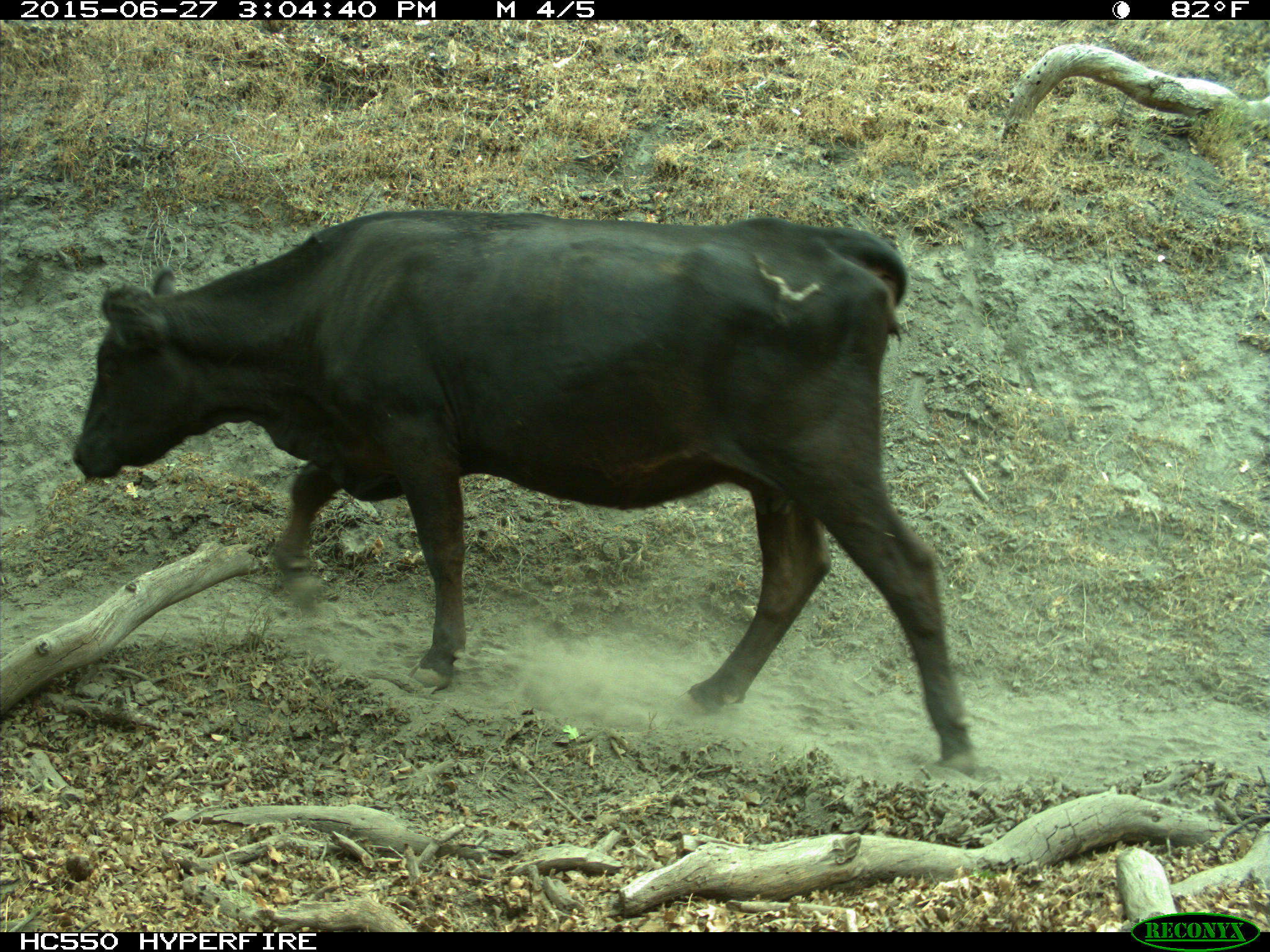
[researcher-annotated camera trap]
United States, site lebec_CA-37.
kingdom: Animalia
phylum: Chordata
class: Mammalia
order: Artiodactyla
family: Bovidae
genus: Bos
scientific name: Bos taurus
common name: domestic cow